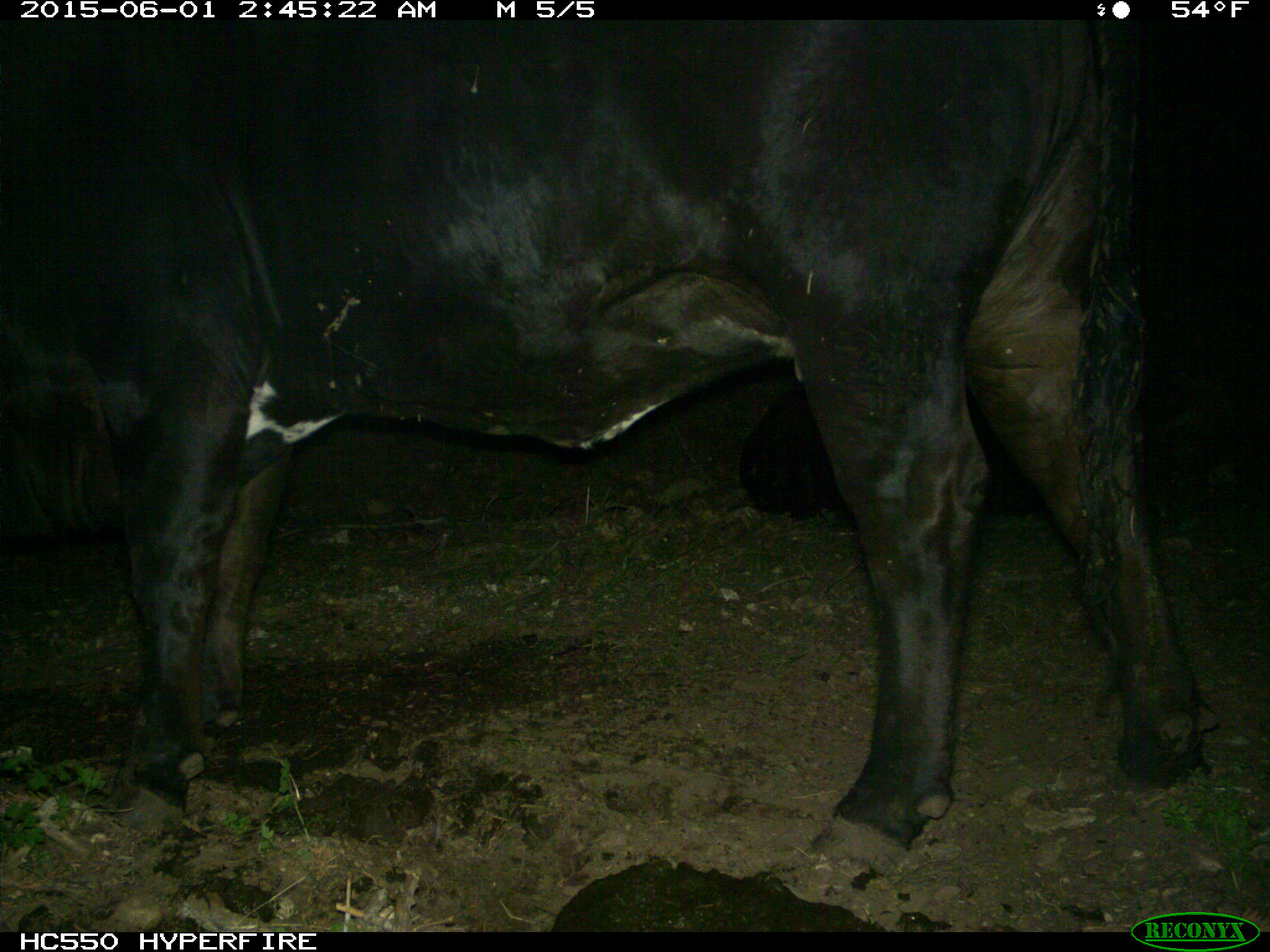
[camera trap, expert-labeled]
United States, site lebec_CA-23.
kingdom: Animalia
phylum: Chordata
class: Mammalia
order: Artiodactyla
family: Bovidae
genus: Bos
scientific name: Bos taurus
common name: domestic cow